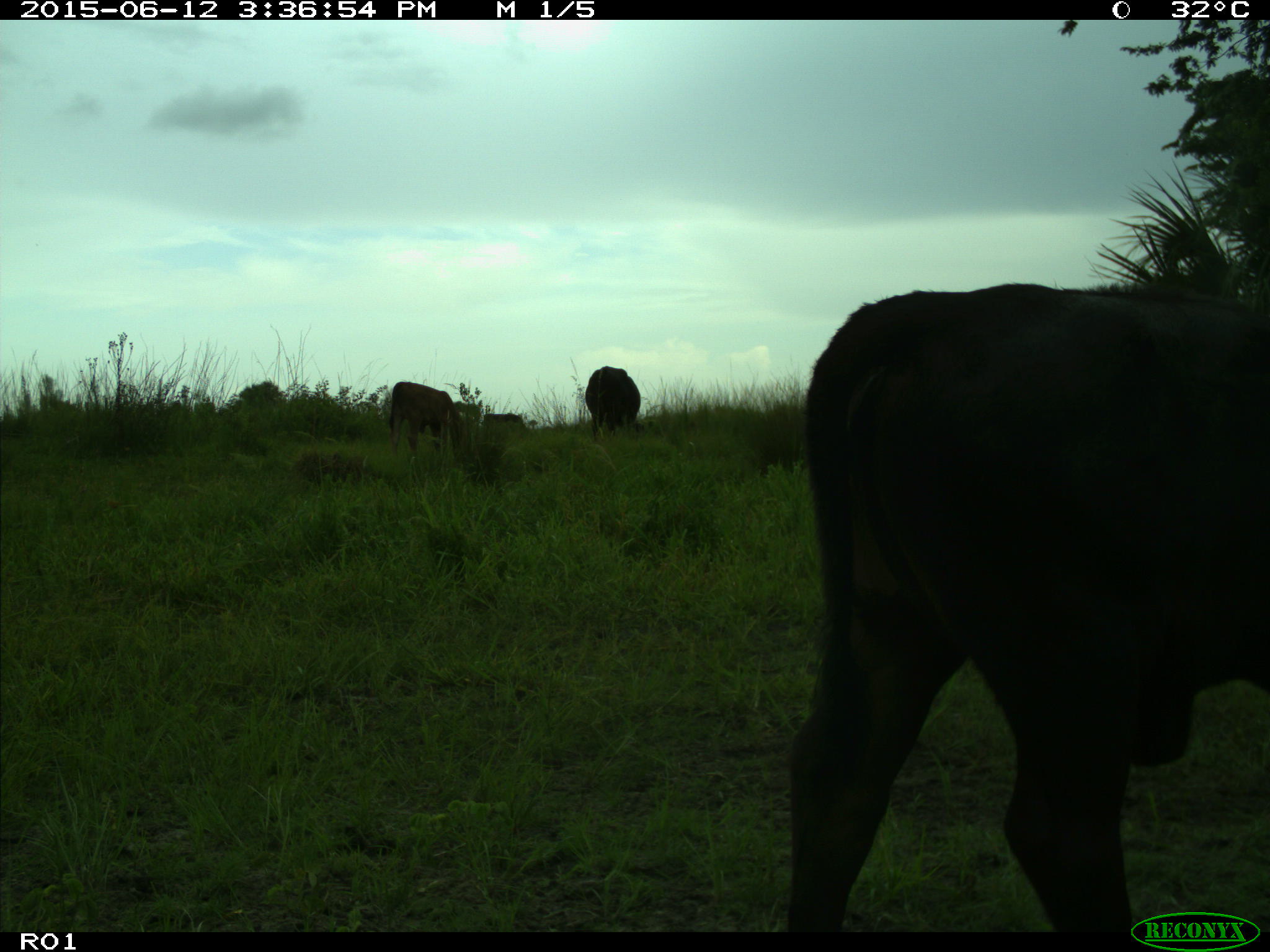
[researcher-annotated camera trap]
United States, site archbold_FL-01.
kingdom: Animalia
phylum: Chordata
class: Mammalia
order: Artiodactyla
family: Bovidae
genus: Bos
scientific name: Bos taurus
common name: domestic cow